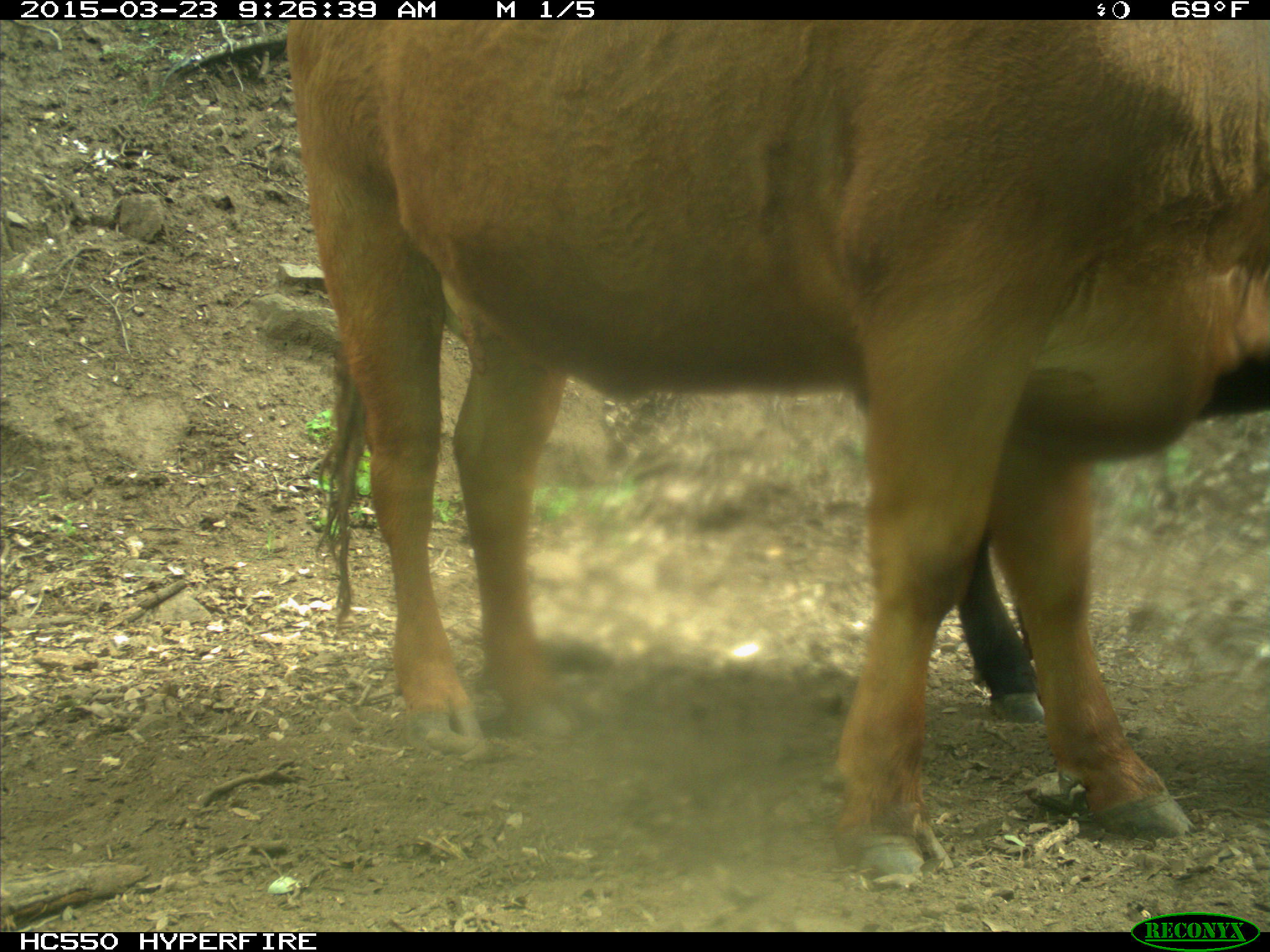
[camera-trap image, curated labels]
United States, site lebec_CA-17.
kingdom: Animalia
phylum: Chordata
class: Mammalia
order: Artiodactyla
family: Bovidae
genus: Bos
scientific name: Bos taurus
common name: domestic cow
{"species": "Bos taurus (domestic cow)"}